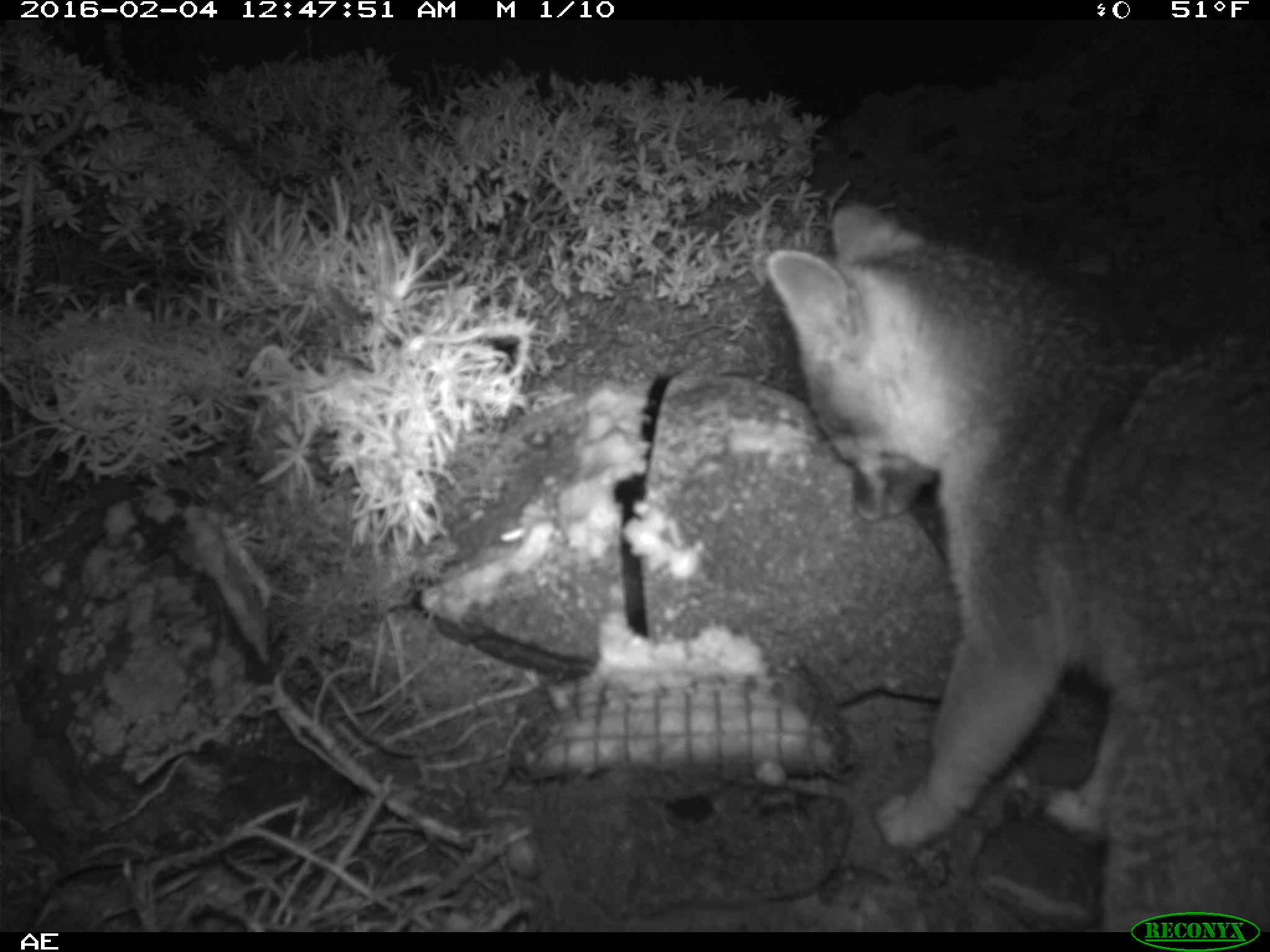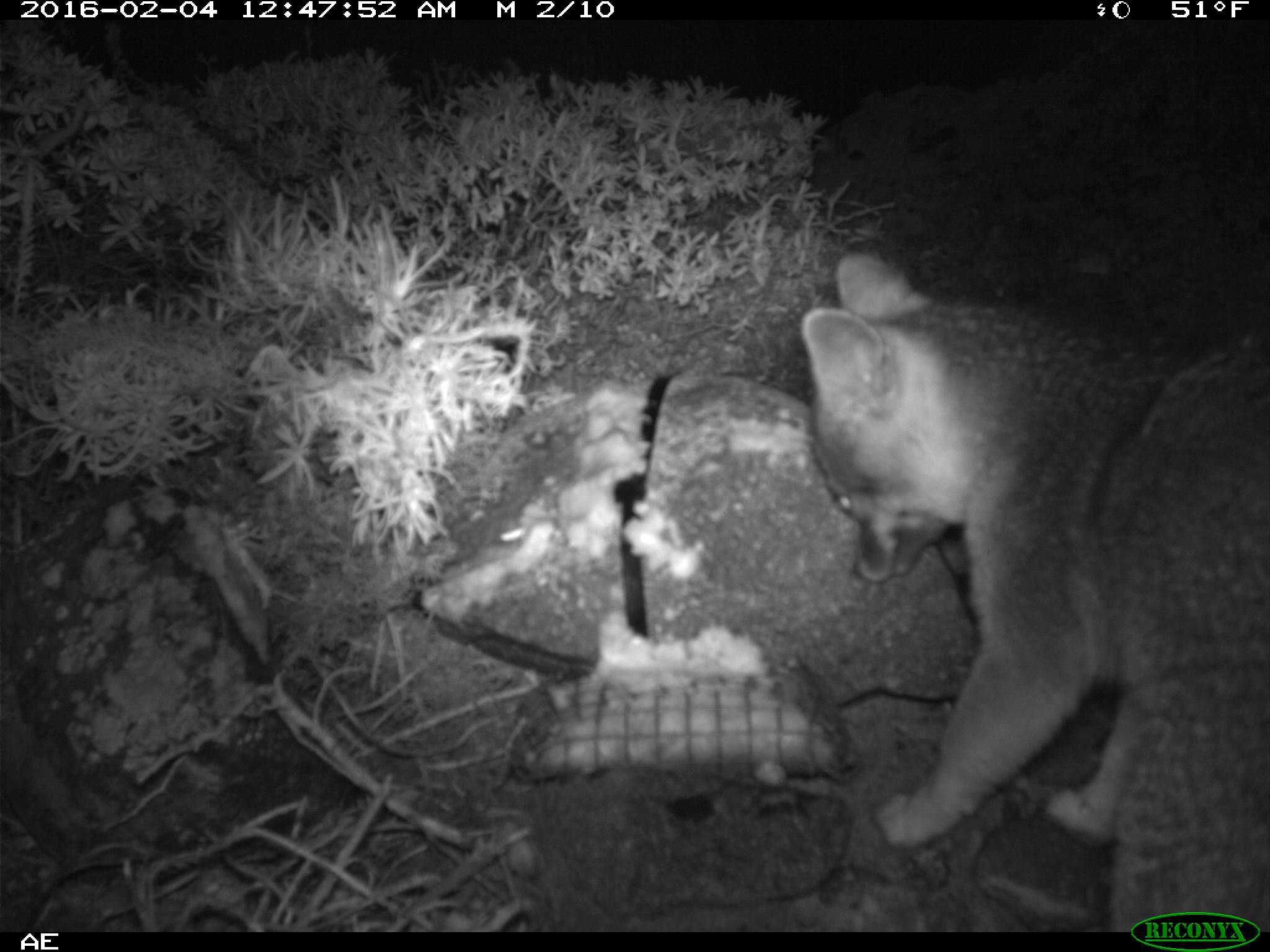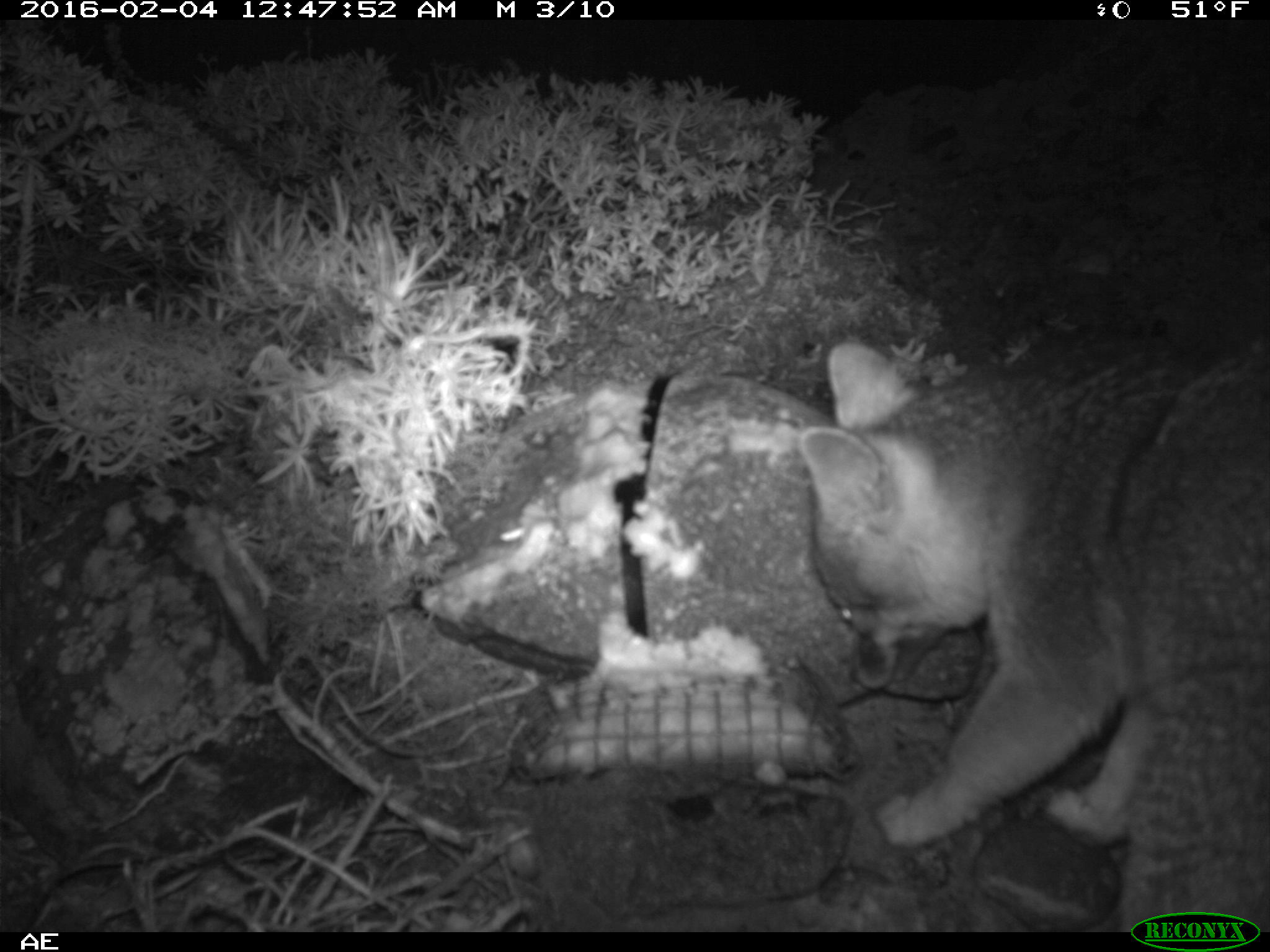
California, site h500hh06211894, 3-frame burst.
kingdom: Animalia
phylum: Chordata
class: Mammalia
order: Carnivora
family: Canidae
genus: Urocyon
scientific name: Urocyon littoralis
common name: island fox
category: fox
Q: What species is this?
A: Fox (island fox) (Urocyon littoralis).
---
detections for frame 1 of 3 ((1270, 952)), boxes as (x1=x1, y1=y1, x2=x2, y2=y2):
fox: (x1=765, y1=205, x2=1269, y2=932)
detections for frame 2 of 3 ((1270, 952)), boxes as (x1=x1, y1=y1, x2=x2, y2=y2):
fox: (x1=799, y1=250, x2=1269, y2=932)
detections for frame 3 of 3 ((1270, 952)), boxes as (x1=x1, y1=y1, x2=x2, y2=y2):
fox: (x1=797, y1=337, x2=1269, y2=927)